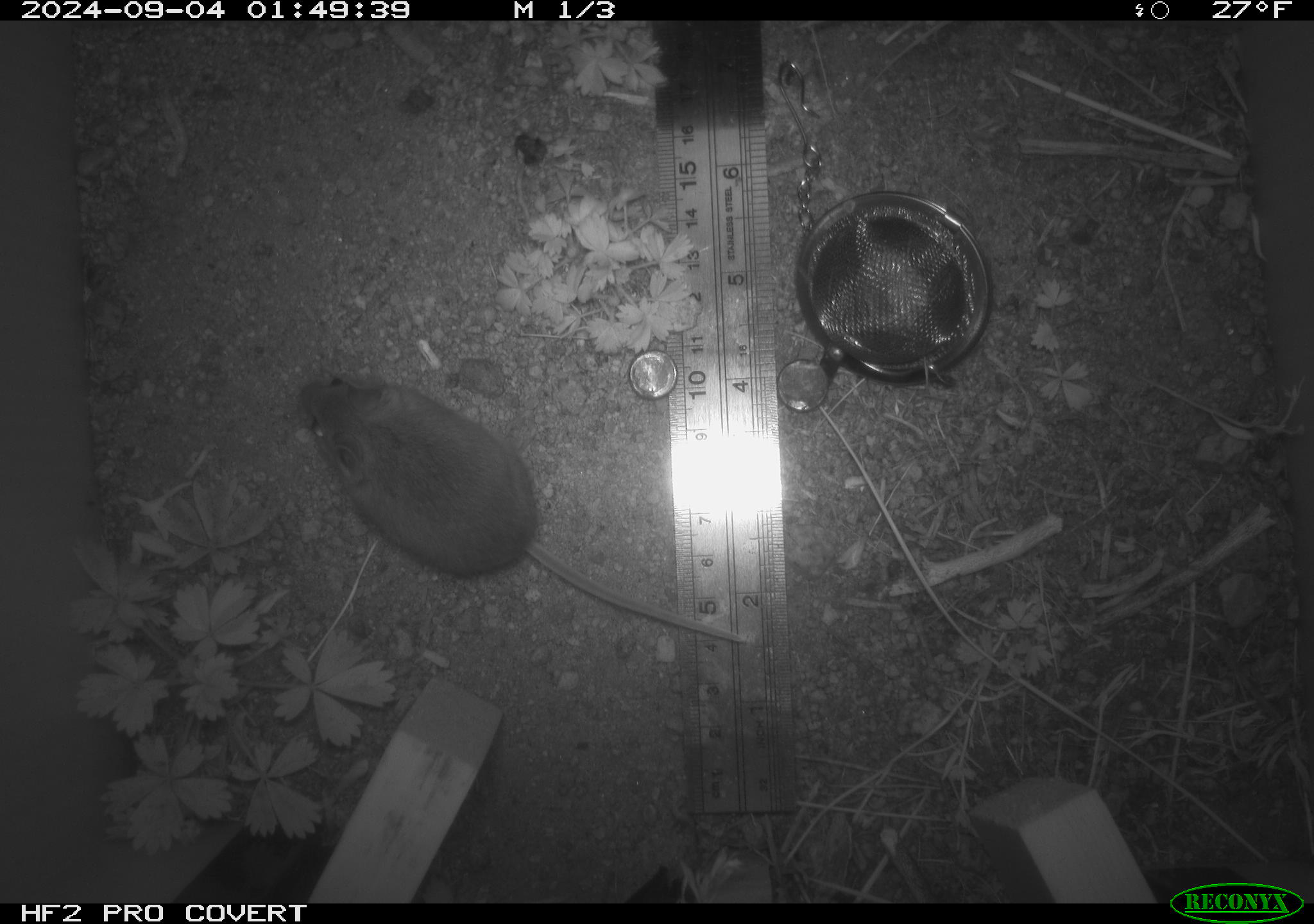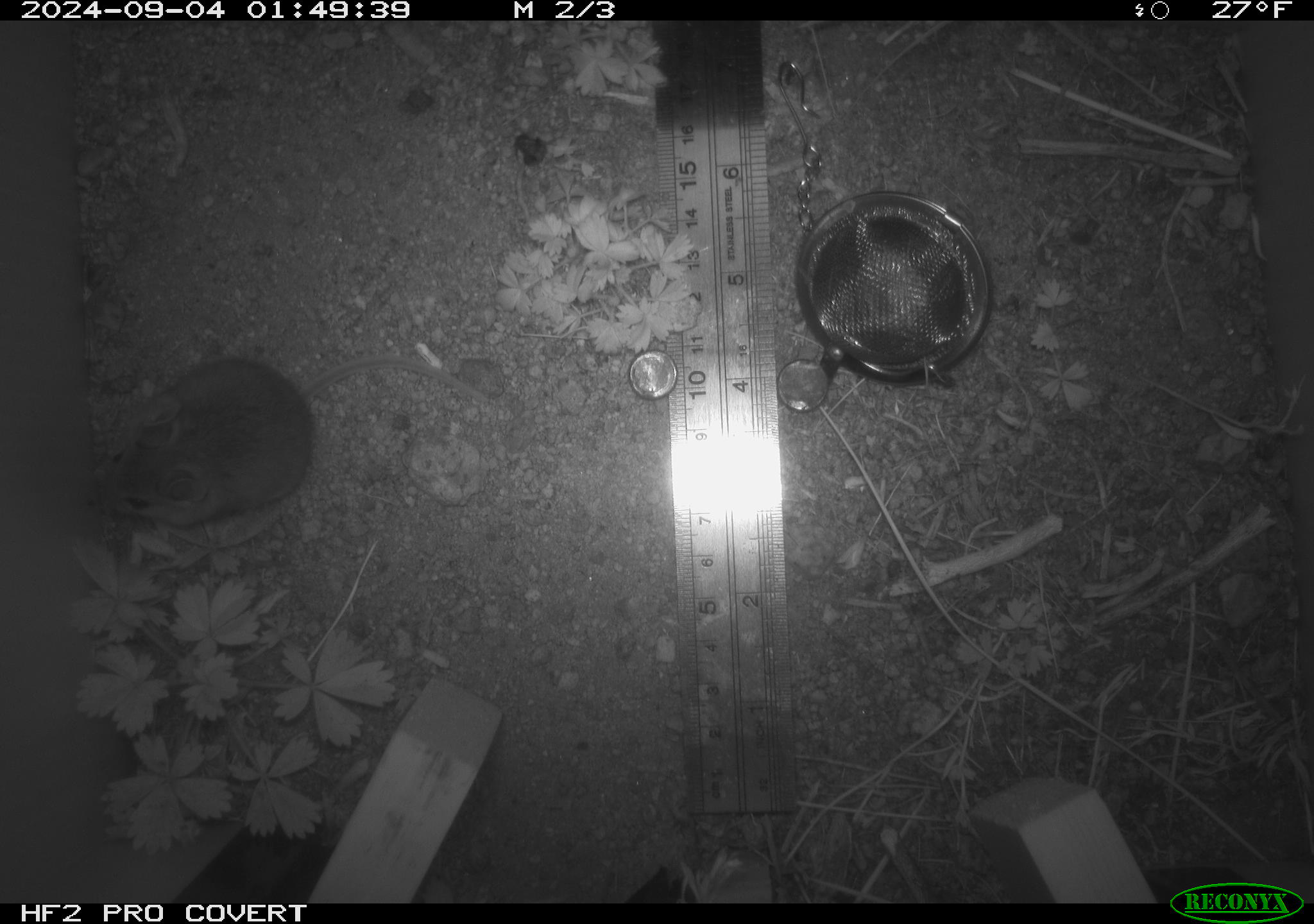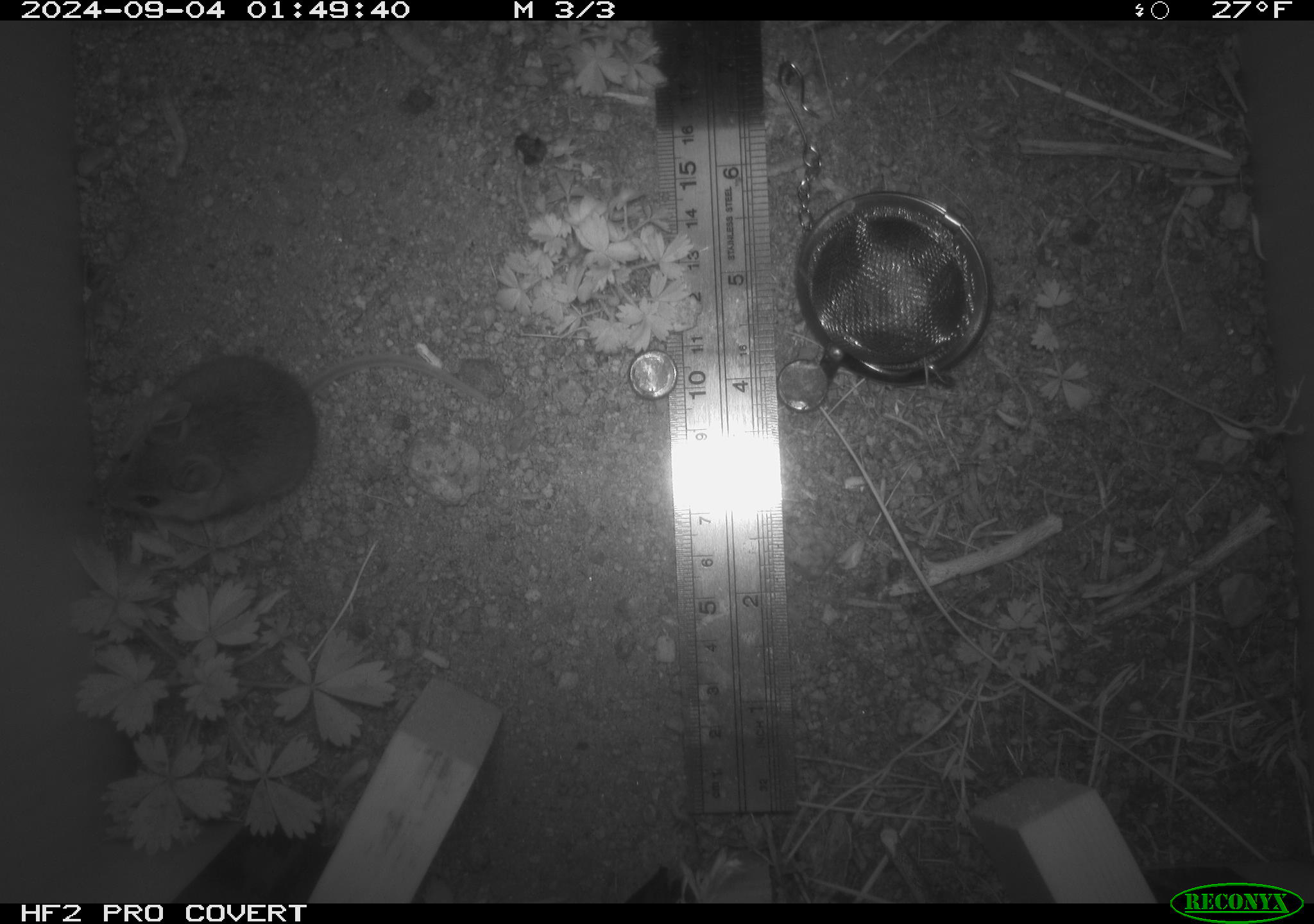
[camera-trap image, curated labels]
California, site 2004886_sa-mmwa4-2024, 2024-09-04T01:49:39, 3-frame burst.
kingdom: Animalia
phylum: Chordata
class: Mammalia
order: Rodentia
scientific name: Rodentia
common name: mouse species